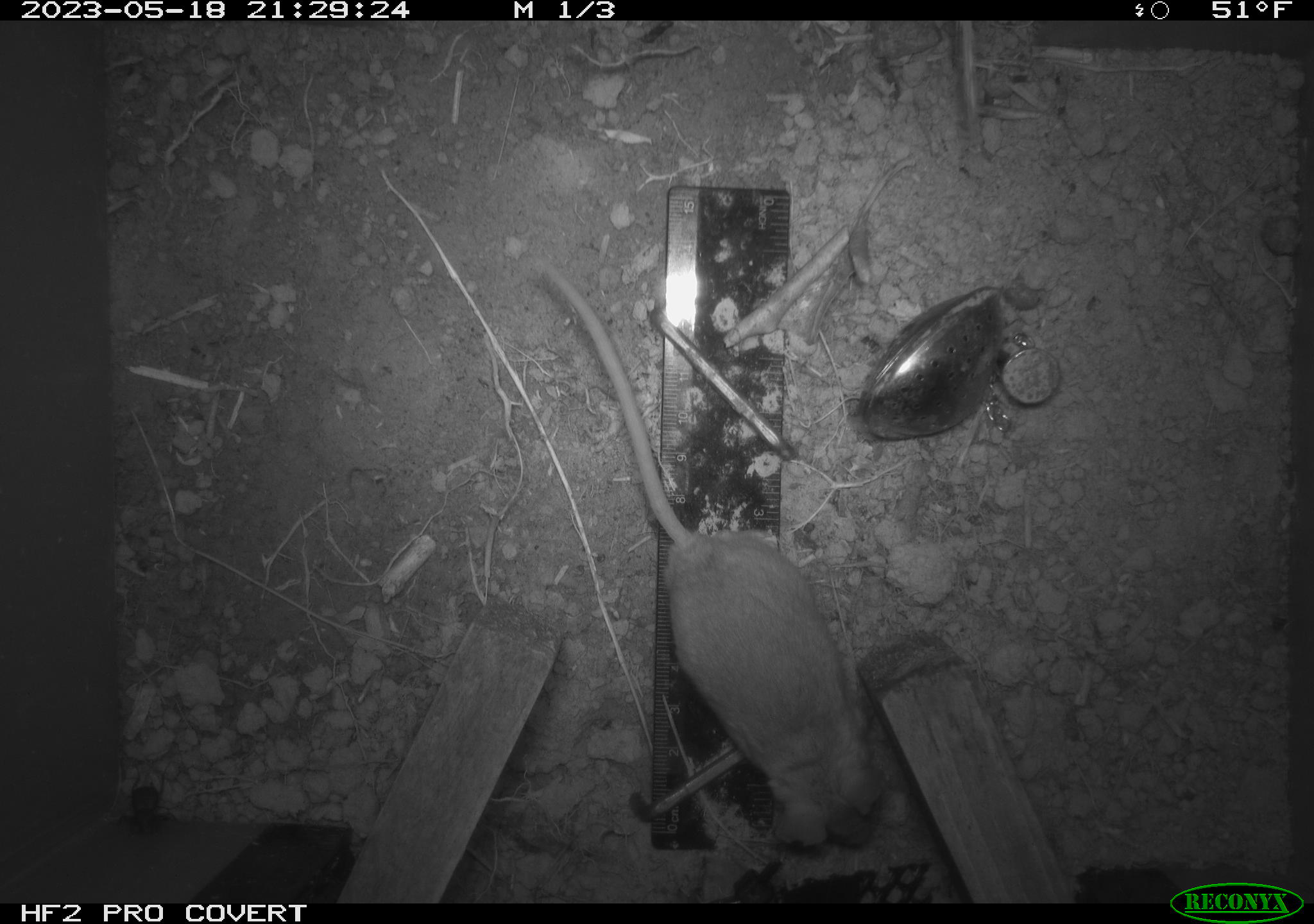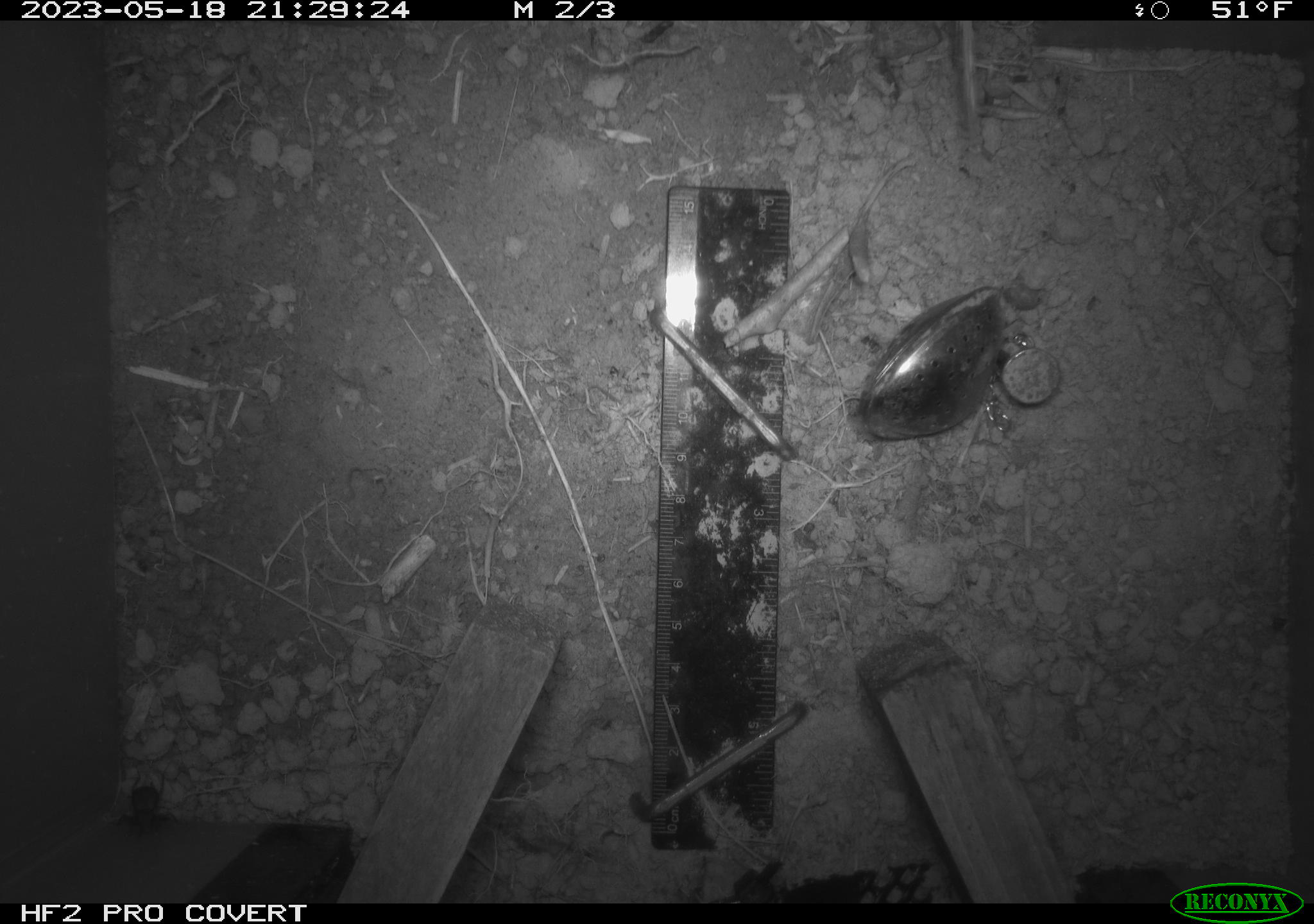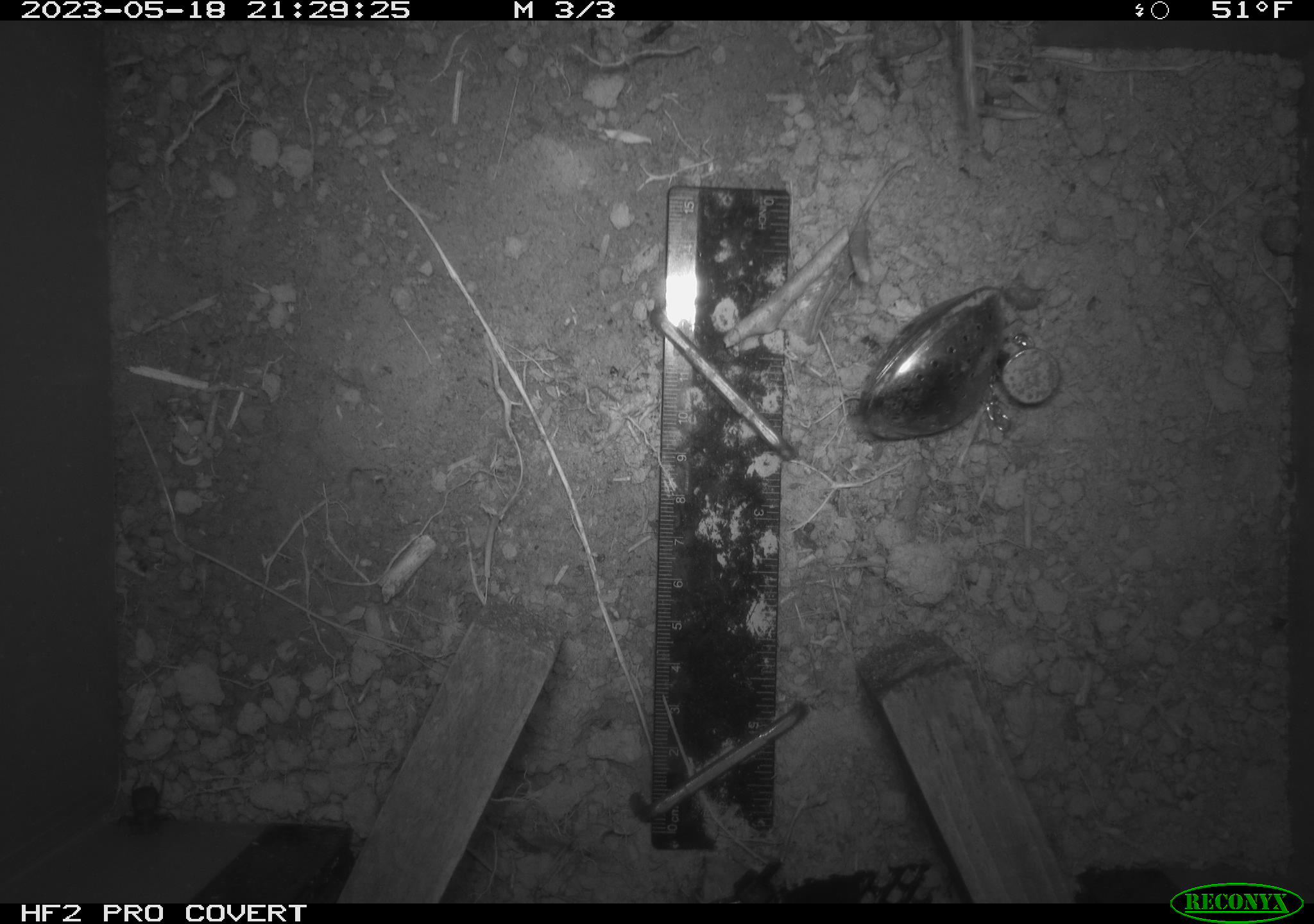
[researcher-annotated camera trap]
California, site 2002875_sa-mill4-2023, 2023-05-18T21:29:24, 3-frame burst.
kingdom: Animalia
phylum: Chordata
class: Mammalia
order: Rodentia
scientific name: Rodentia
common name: mouse species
Mouse species (Rodentia).